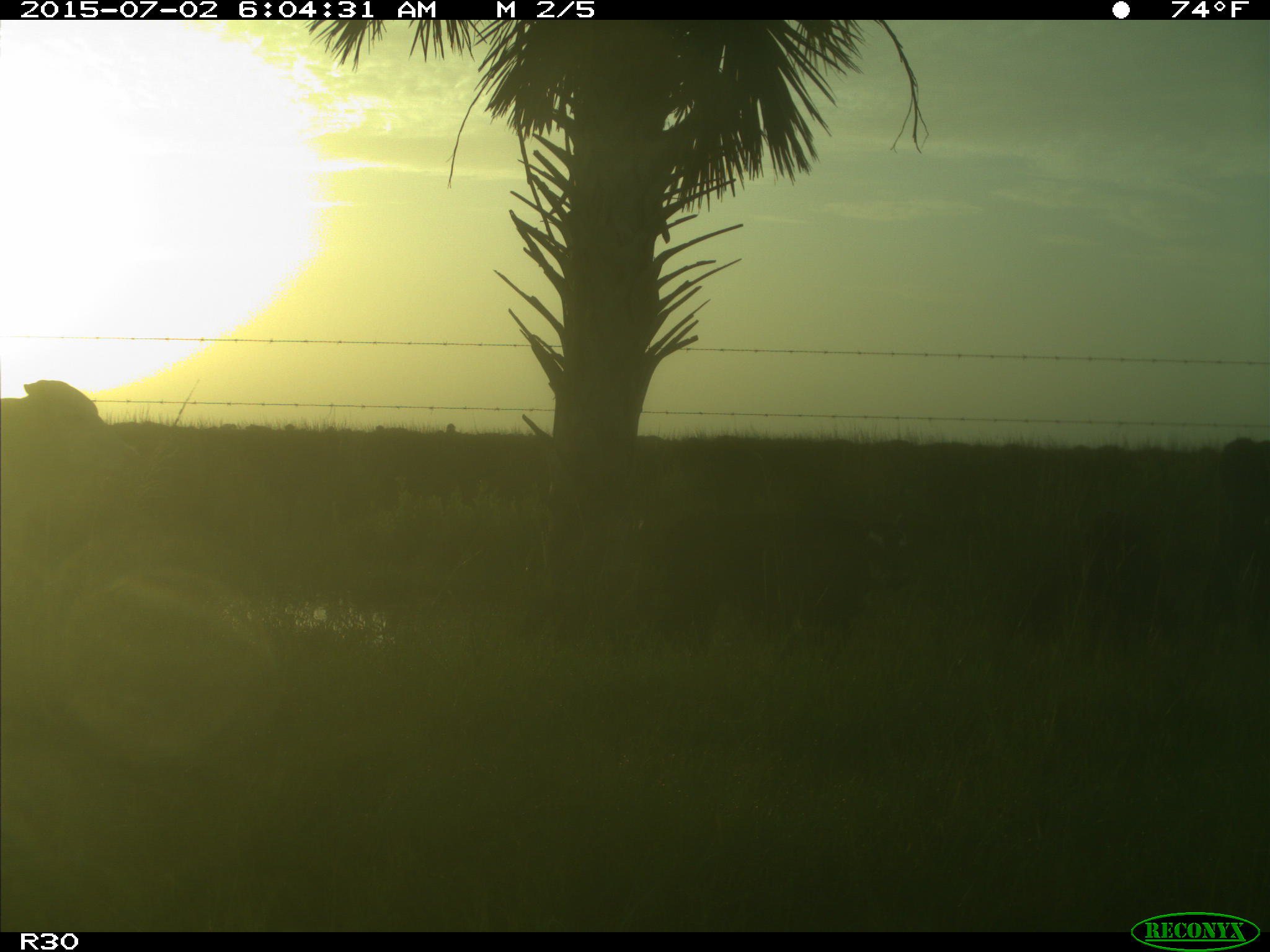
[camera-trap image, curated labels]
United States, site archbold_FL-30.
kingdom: Animalia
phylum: Chordata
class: Mammalia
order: Artiodactyla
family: Bovidae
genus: Bos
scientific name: Bos taurus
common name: domestic cow